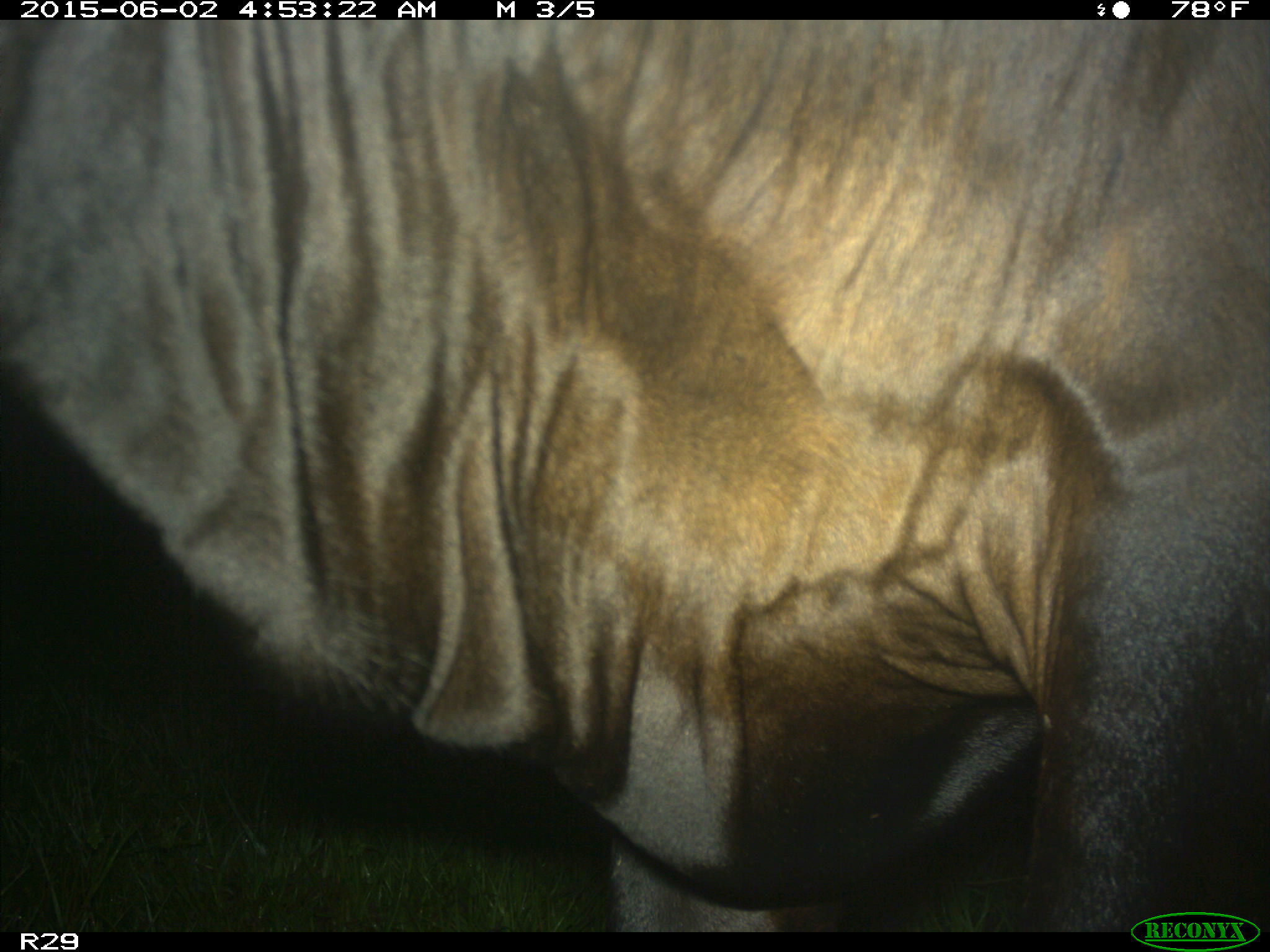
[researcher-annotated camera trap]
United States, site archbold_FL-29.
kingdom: Animalia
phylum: Chordata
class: Mammalia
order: Artiodactyla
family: Bovidae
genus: Bos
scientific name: Bos taurus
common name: domestic cow